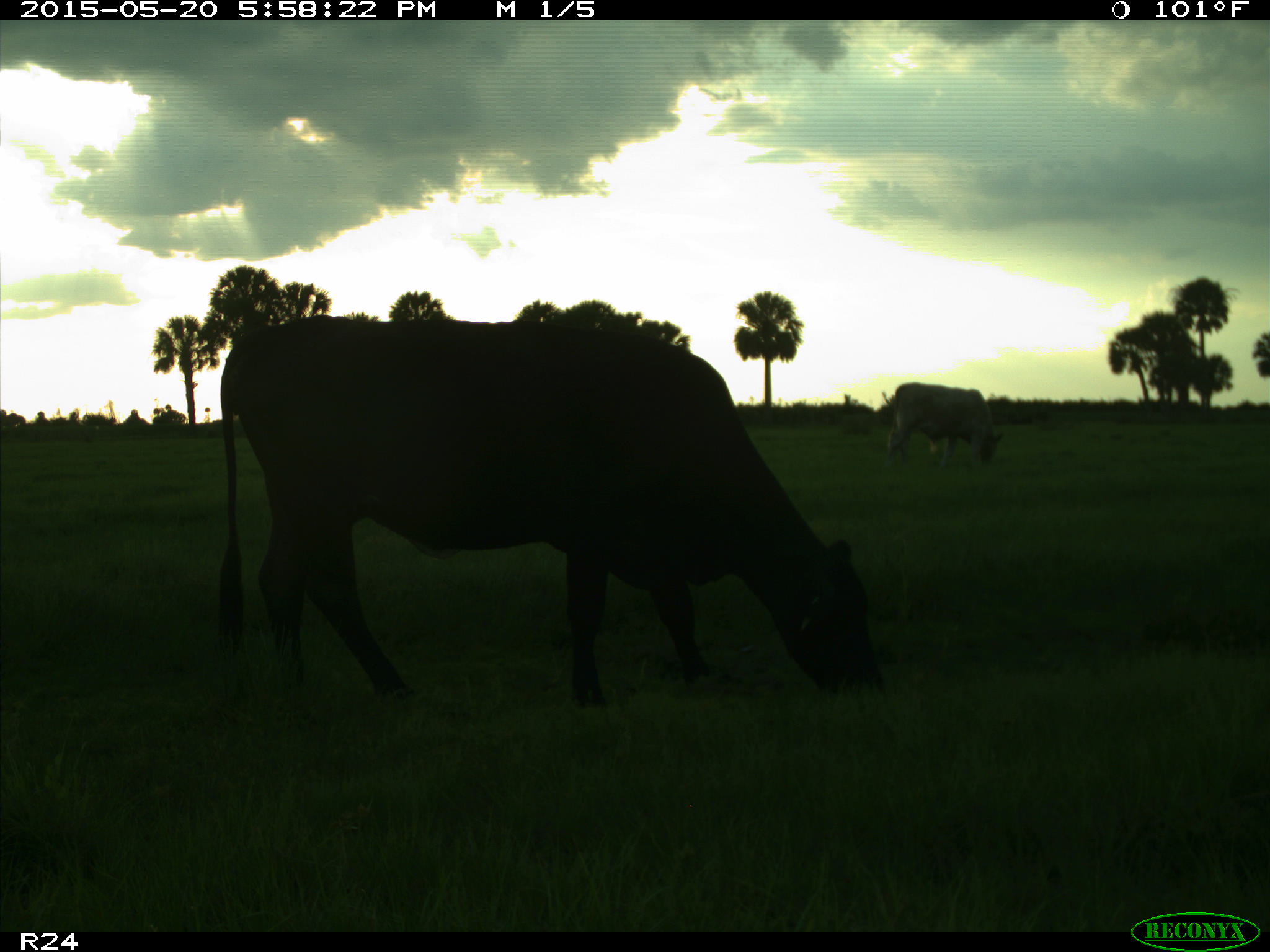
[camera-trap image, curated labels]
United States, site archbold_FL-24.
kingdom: Animalia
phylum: Chordata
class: Mammalia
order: Artiodactyla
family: Bovidae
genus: Bos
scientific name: Bos taurus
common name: domestic cow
Bos taurus (domestic cow).